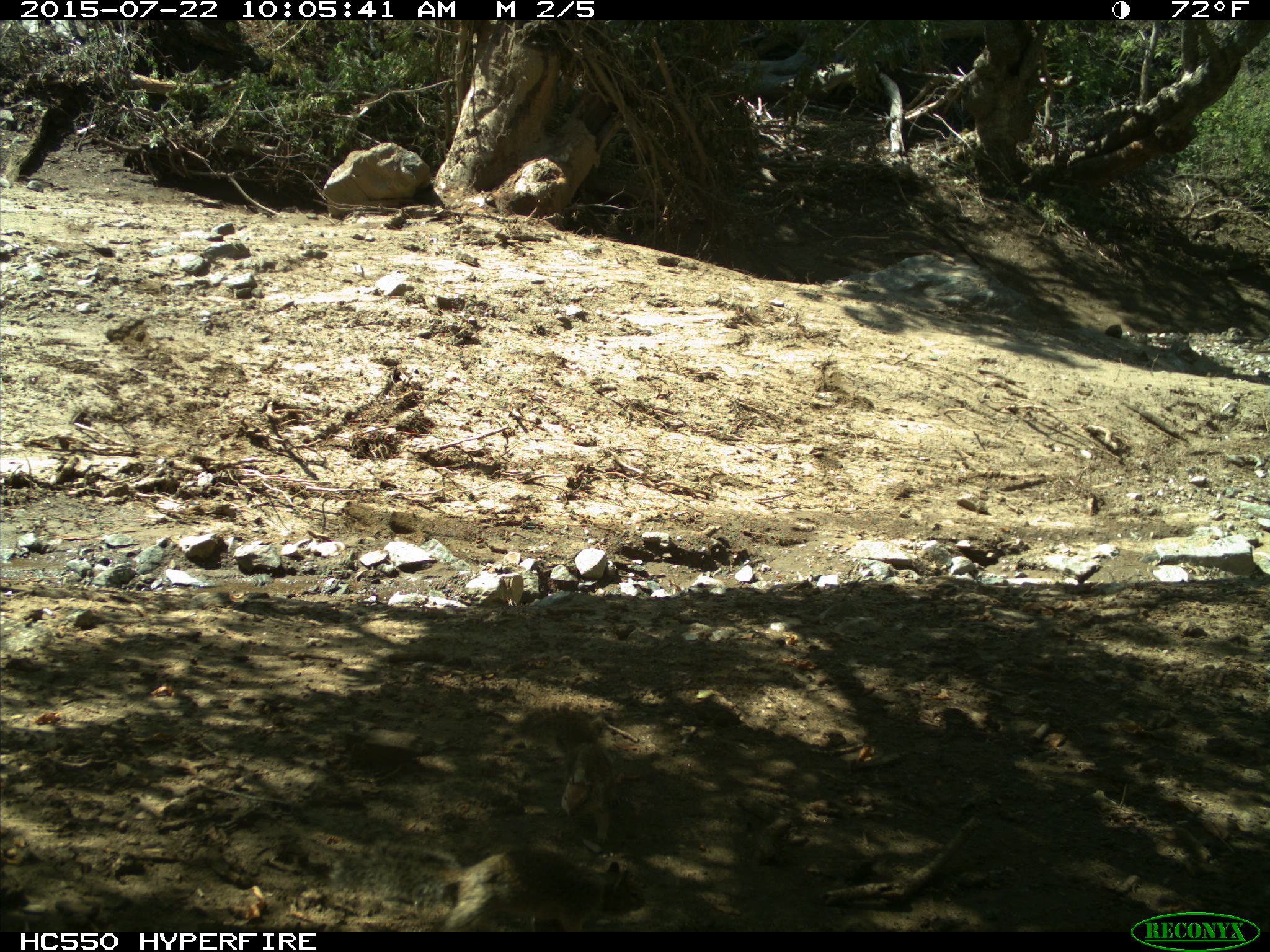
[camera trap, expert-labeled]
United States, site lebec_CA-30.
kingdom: Animalia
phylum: Chordata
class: Mammalia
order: Rodentia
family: Sciuridae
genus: Otospermophilus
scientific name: Otospermophilus beecheyi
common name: california ground squirrel